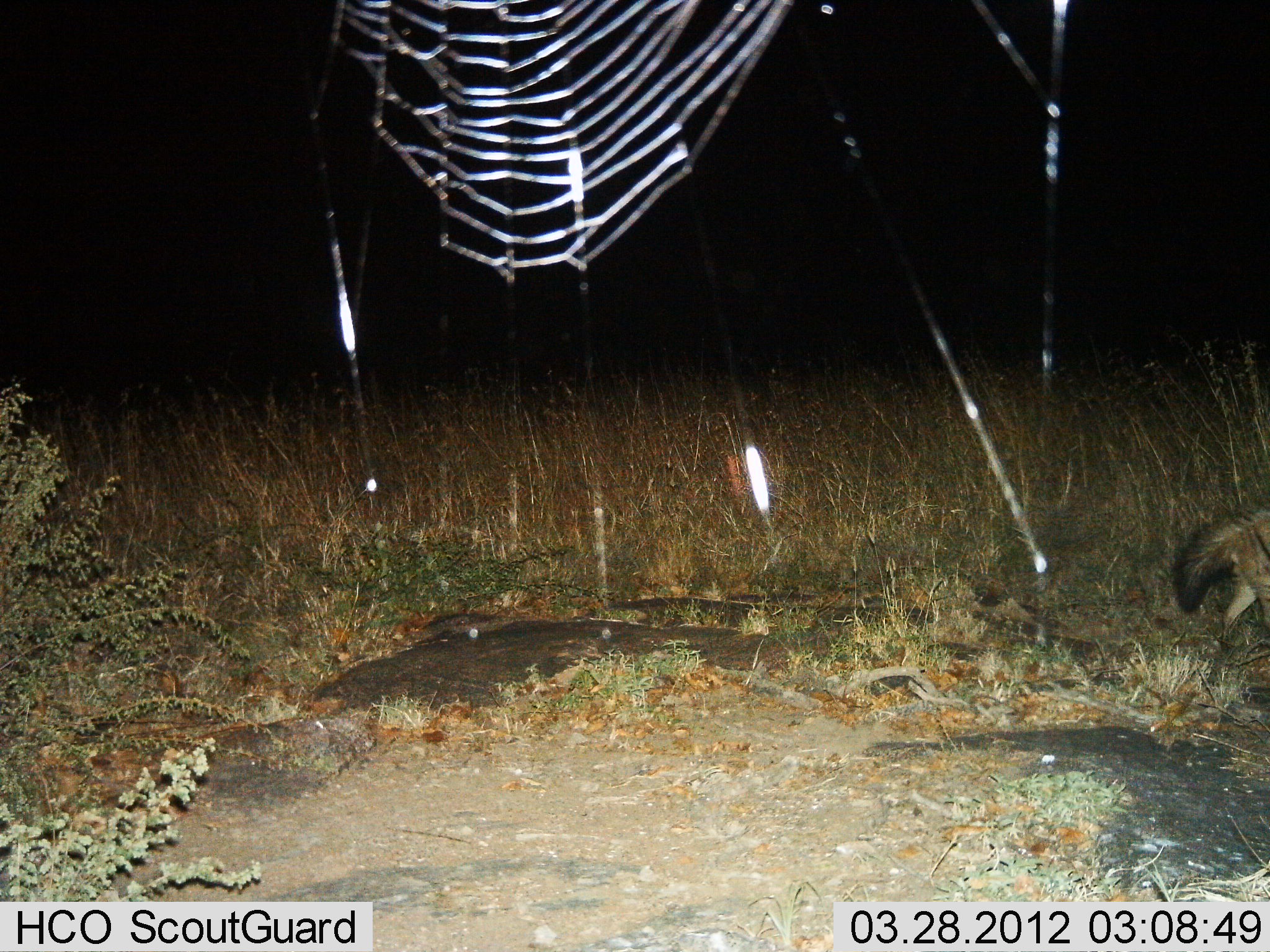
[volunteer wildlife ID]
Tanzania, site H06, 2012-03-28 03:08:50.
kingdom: Animalia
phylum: Chordata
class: Mammalia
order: Carnivora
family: Hyaenidae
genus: Proteles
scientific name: Proteles cristatus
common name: aardwolf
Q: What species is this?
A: Aardwolf (Proteles cristatus).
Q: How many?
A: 1.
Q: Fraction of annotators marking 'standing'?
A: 6%.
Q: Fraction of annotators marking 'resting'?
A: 0%.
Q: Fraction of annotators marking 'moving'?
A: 100%.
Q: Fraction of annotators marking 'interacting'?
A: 0%.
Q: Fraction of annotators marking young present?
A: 0%.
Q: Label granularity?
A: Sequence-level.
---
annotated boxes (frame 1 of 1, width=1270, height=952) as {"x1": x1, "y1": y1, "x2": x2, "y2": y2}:
animal: {"x1": 1168, "y1": 487, "x2": 1270, "y2": 655}